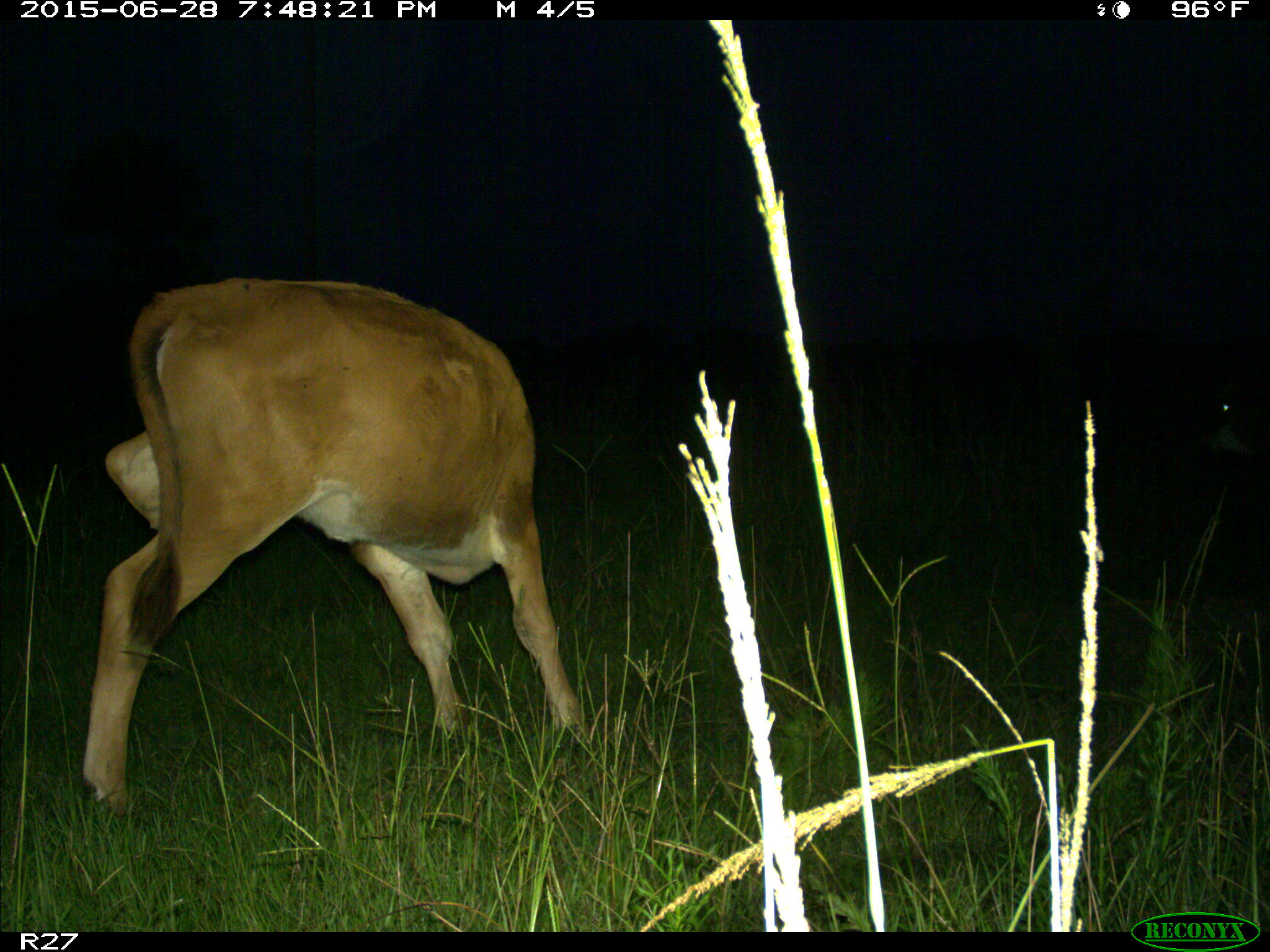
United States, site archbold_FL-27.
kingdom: Animalia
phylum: Chordata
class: Mammalia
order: Artiodactyla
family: Bovidae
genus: Bos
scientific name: Bos taurus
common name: domestic cow